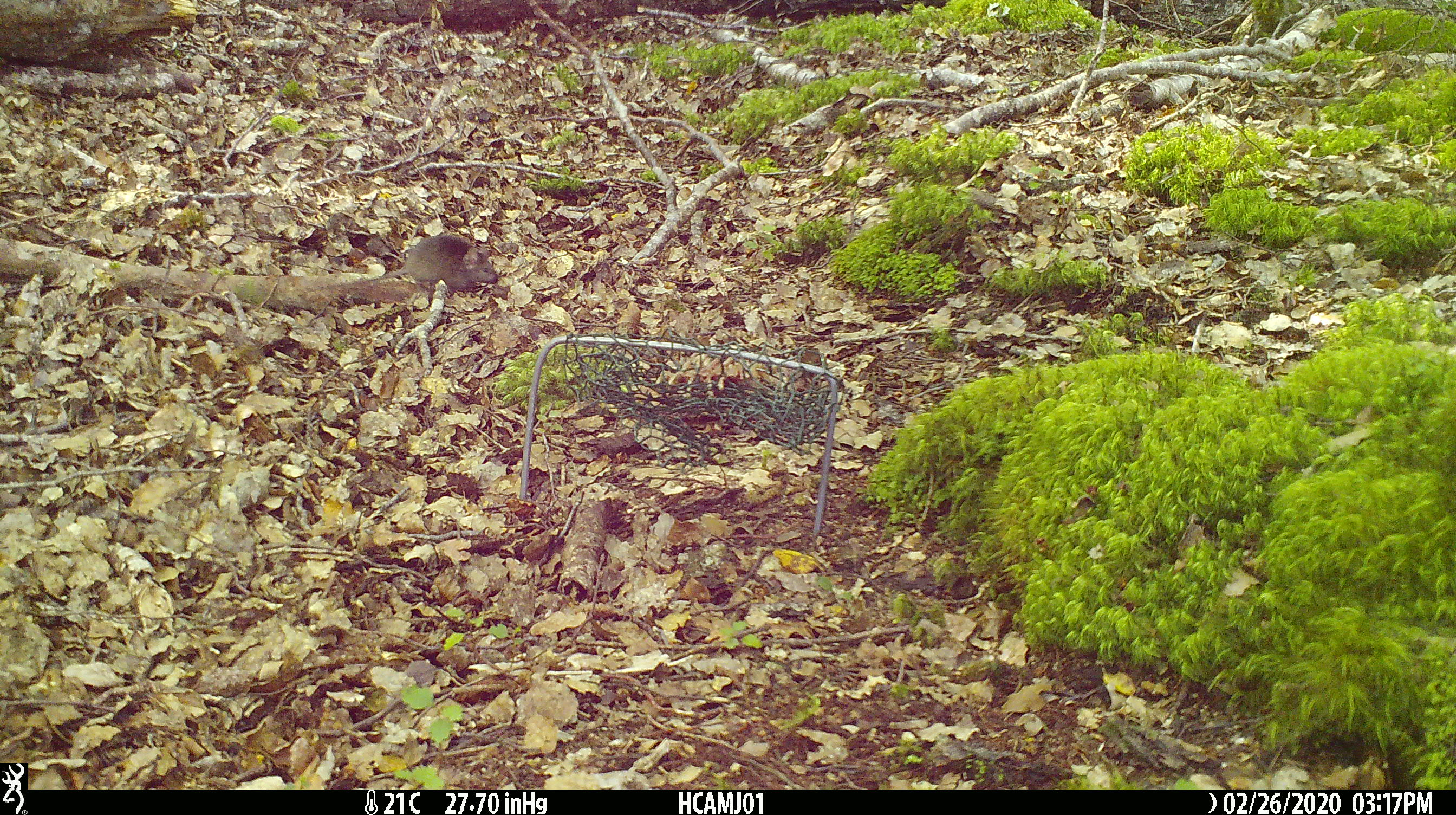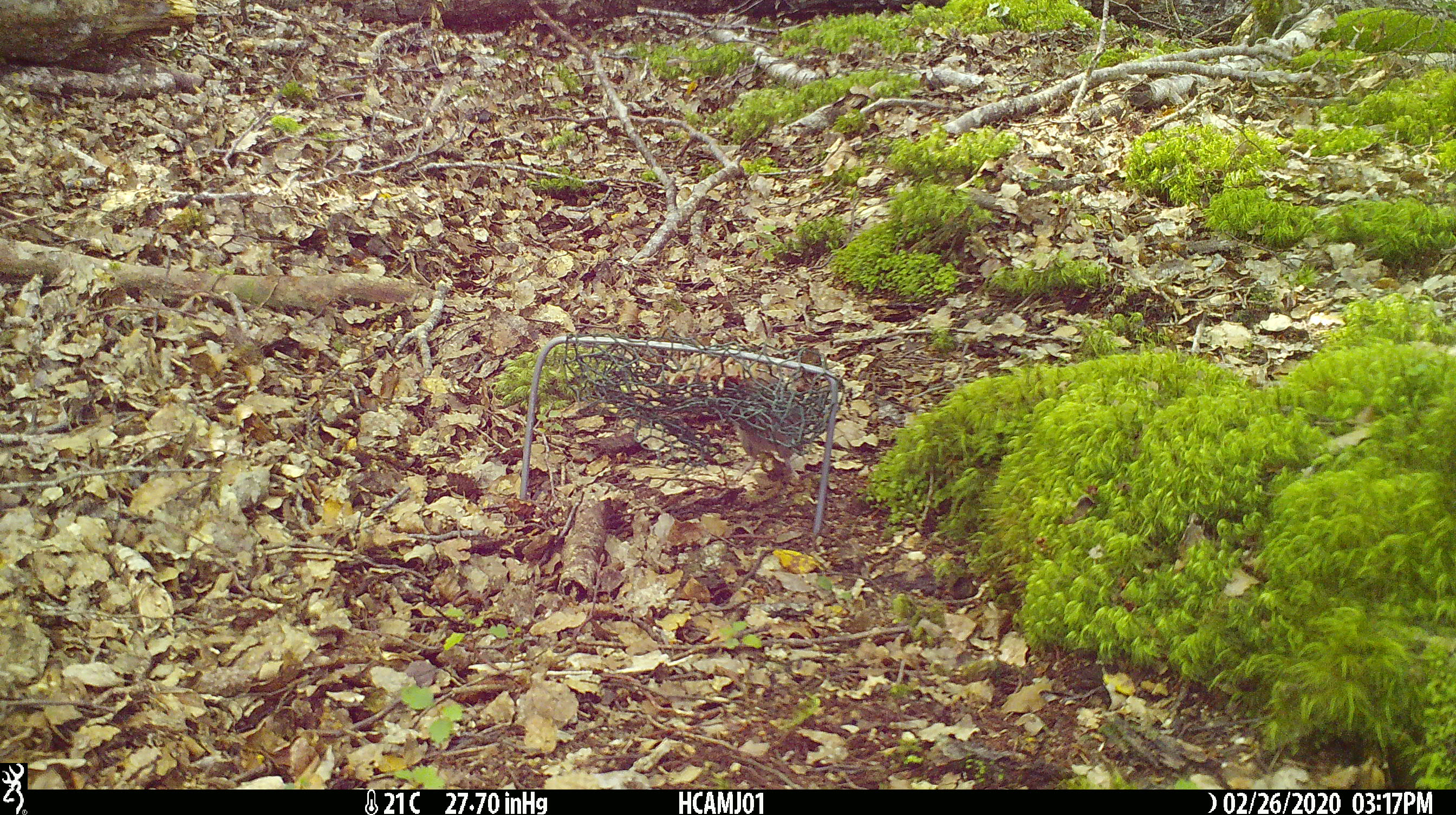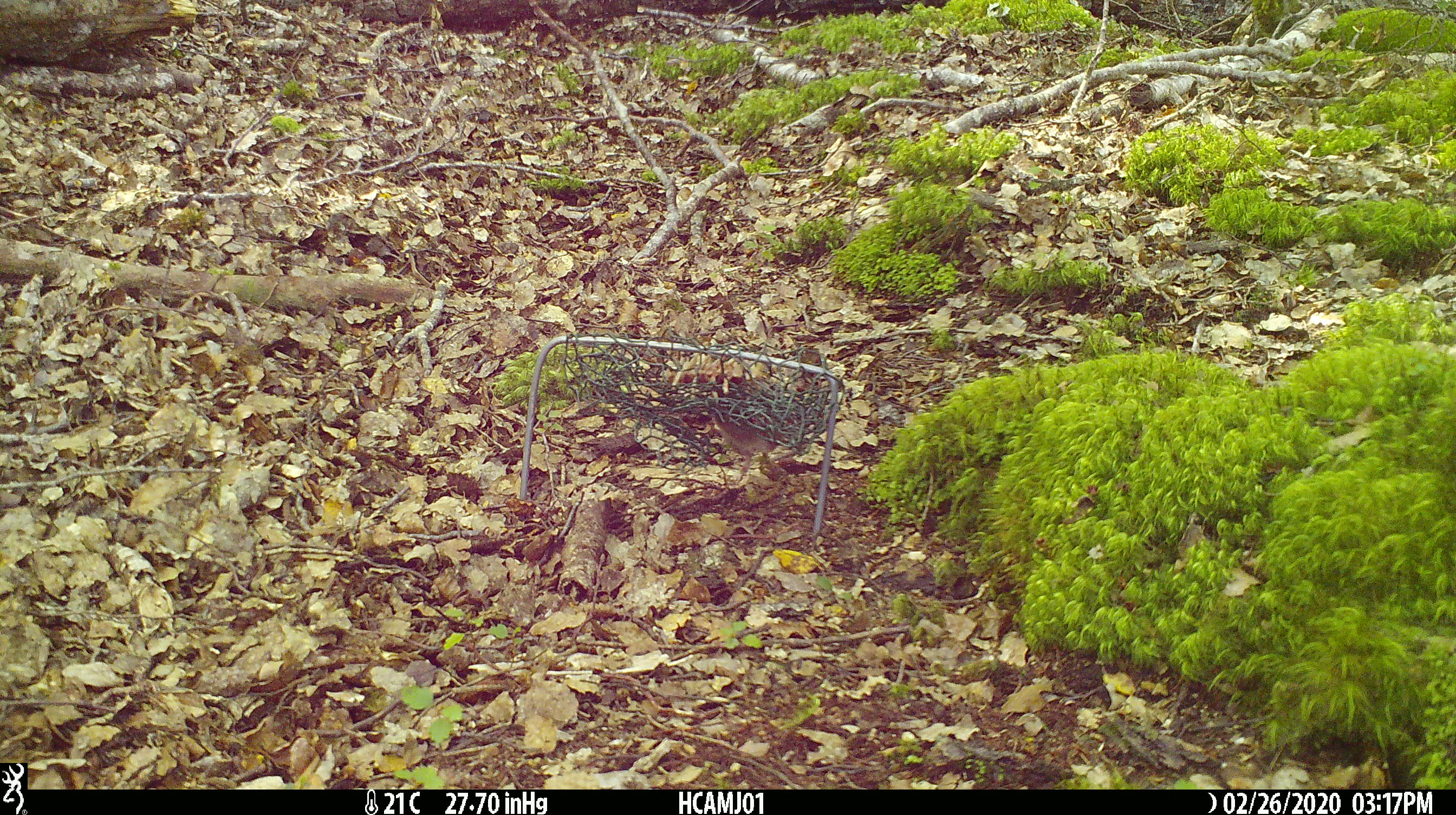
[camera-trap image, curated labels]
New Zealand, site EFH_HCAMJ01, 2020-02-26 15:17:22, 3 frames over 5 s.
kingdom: Animalia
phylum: Chordata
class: Mammalia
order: Rodentia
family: Muridae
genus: Mus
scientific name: Mus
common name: mouse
Mouse (Mus).